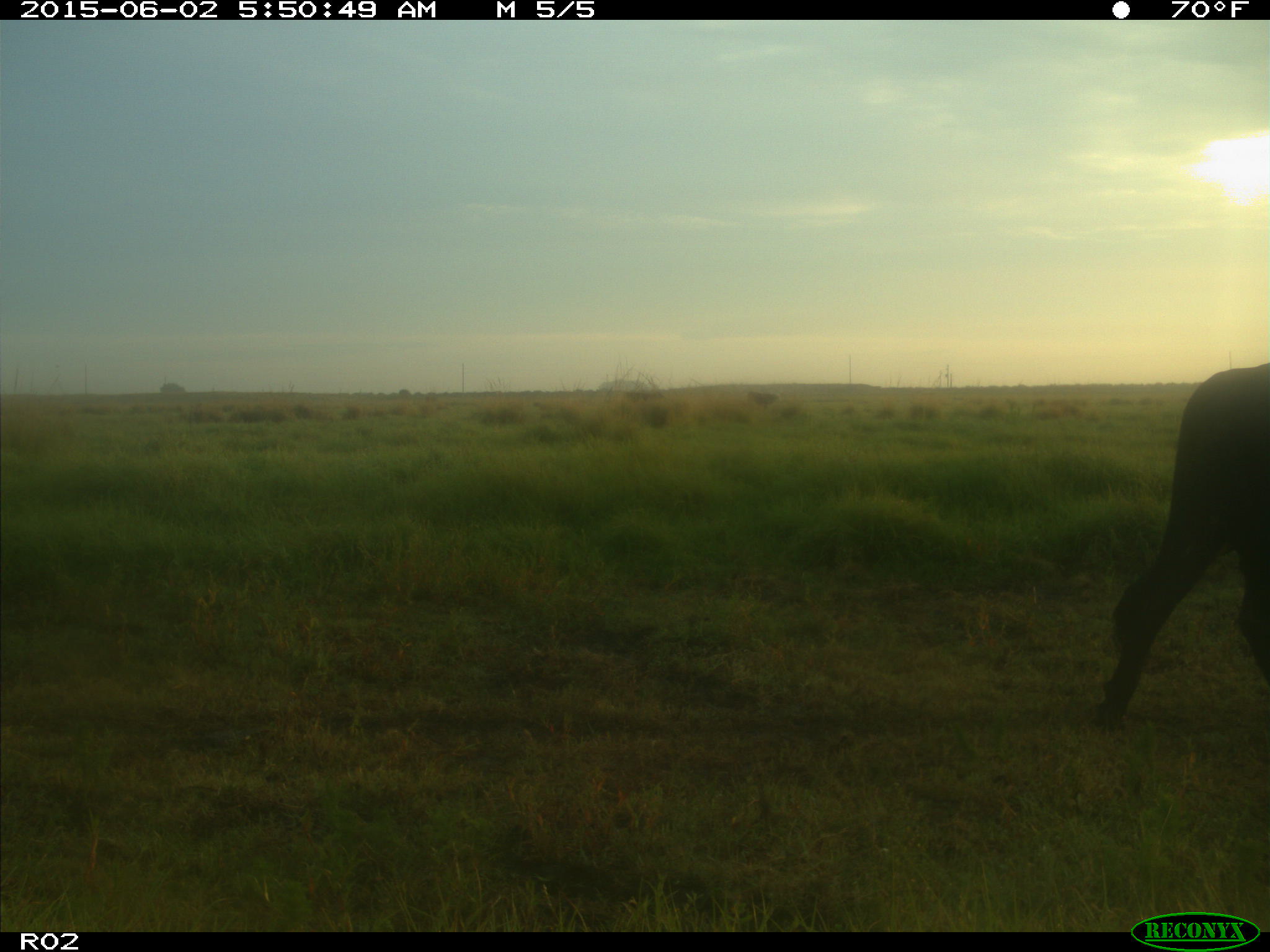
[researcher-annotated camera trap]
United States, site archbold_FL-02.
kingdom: Animalia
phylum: Chordata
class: Mammalia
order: Artiodactyla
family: Bovidae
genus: Bos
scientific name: Bos taurus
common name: domestic cow